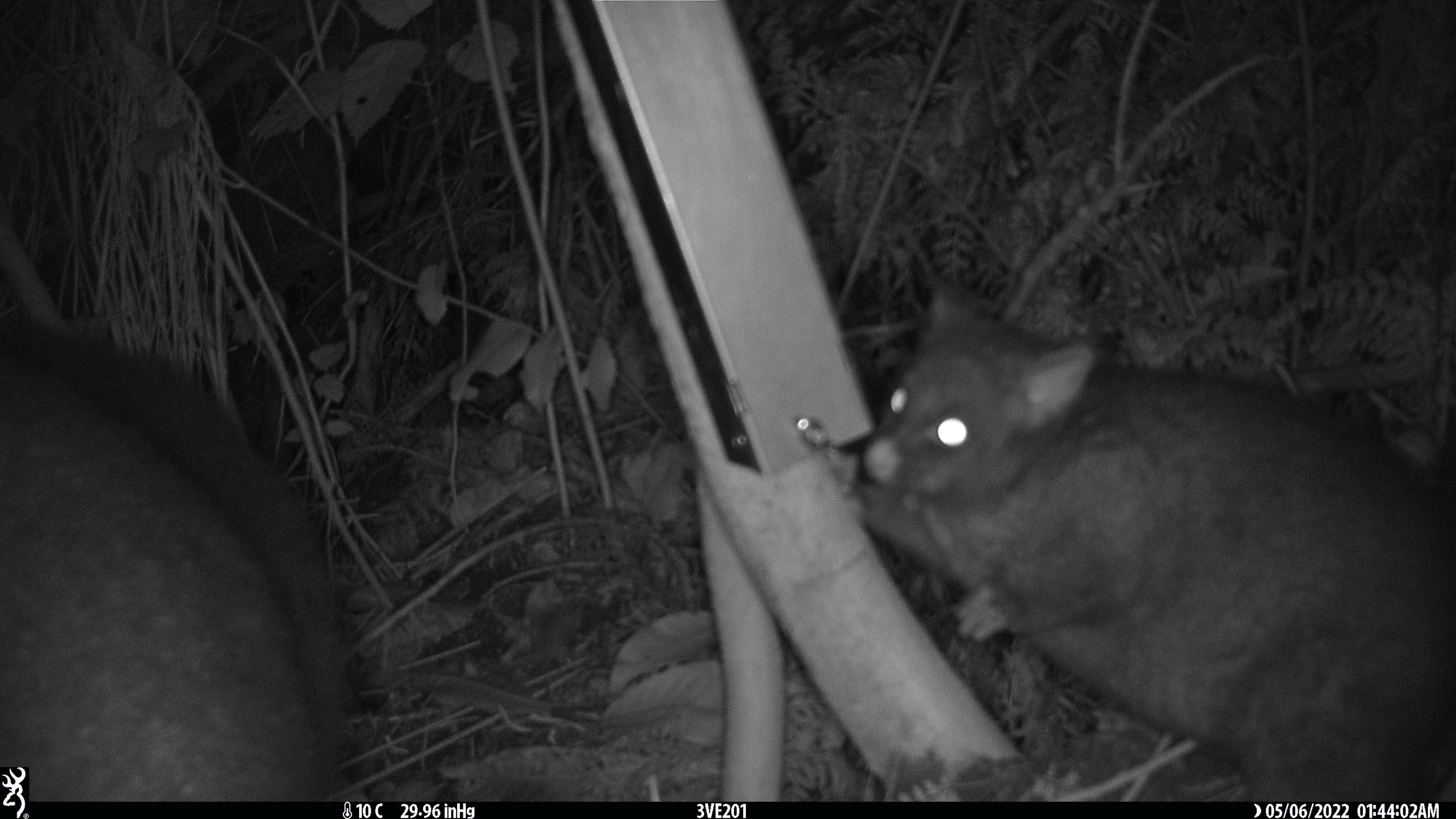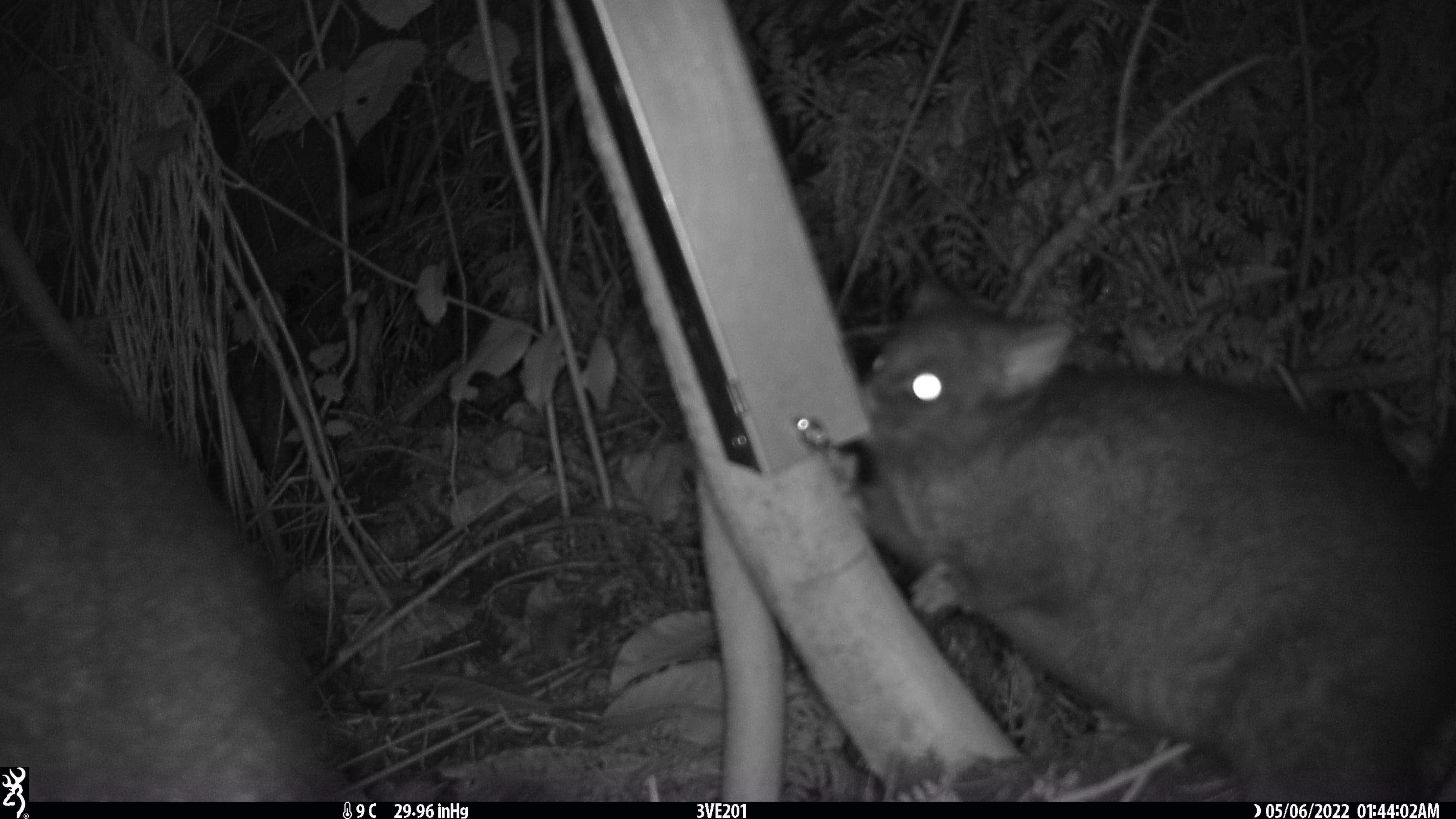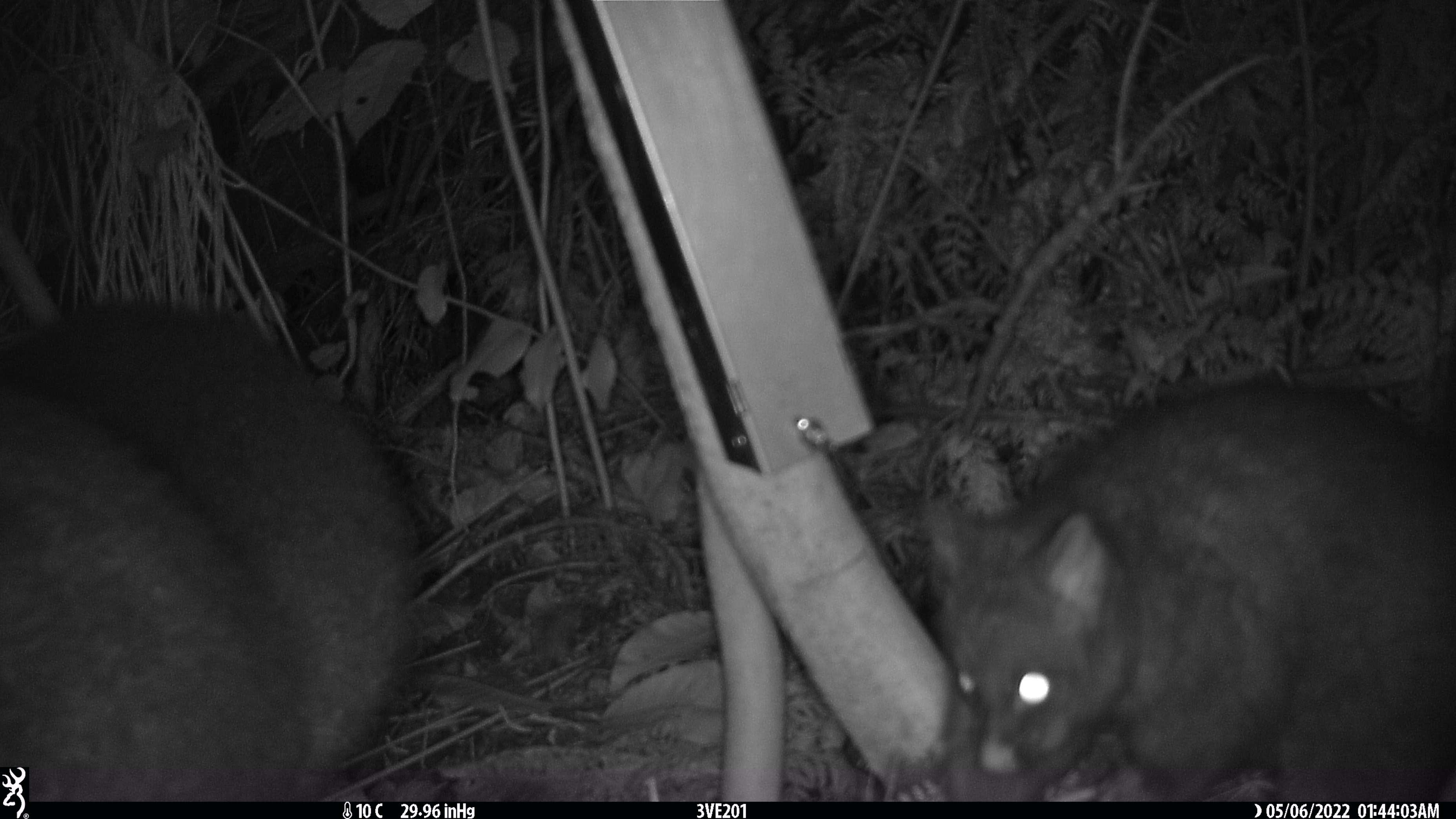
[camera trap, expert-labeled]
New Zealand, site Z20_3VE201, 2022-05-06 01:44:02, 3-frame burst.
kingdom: Animalia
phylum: Chordata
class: Mammalia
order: Diprotodontia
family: Phalangeridae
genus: Trichosurus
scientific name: Trichosurus vulpecula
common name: common brushtail possum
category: possum